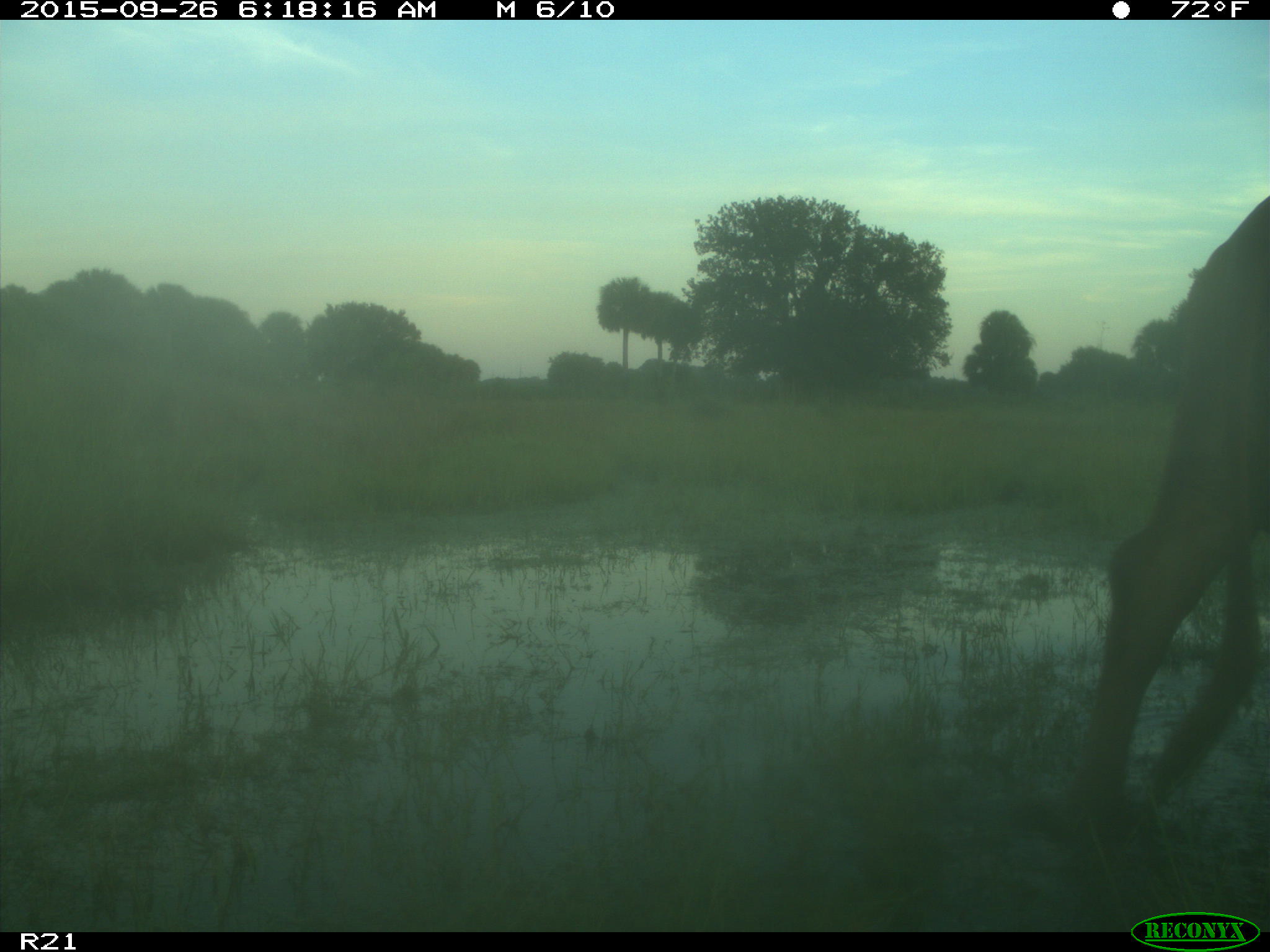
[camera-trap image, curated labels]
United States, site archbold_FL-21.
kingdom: Animalia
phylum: Chordata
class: Mammalia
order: Artiodactyla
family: Bovidae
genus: Bos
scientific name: Bos taurus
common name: domestic cow